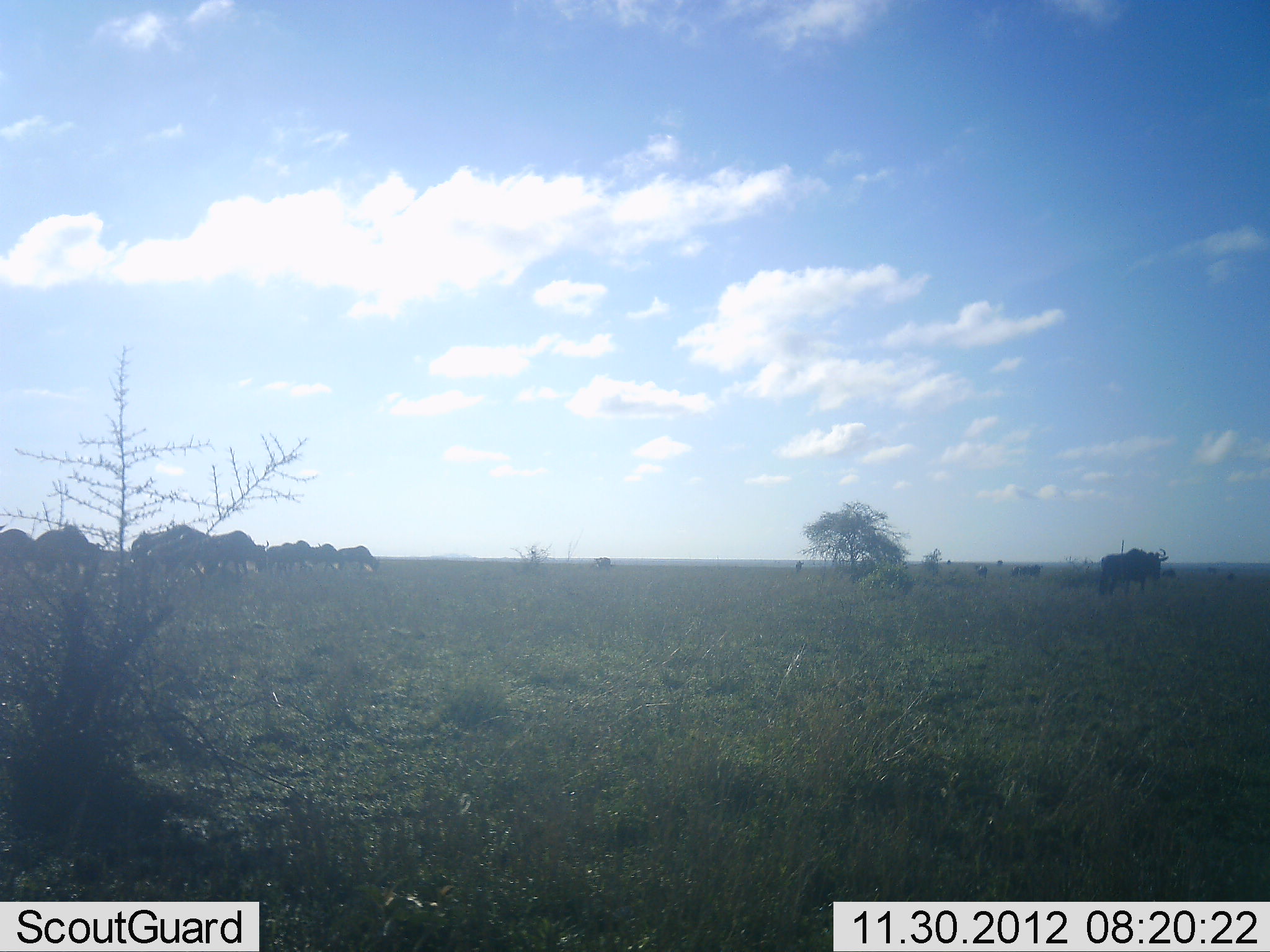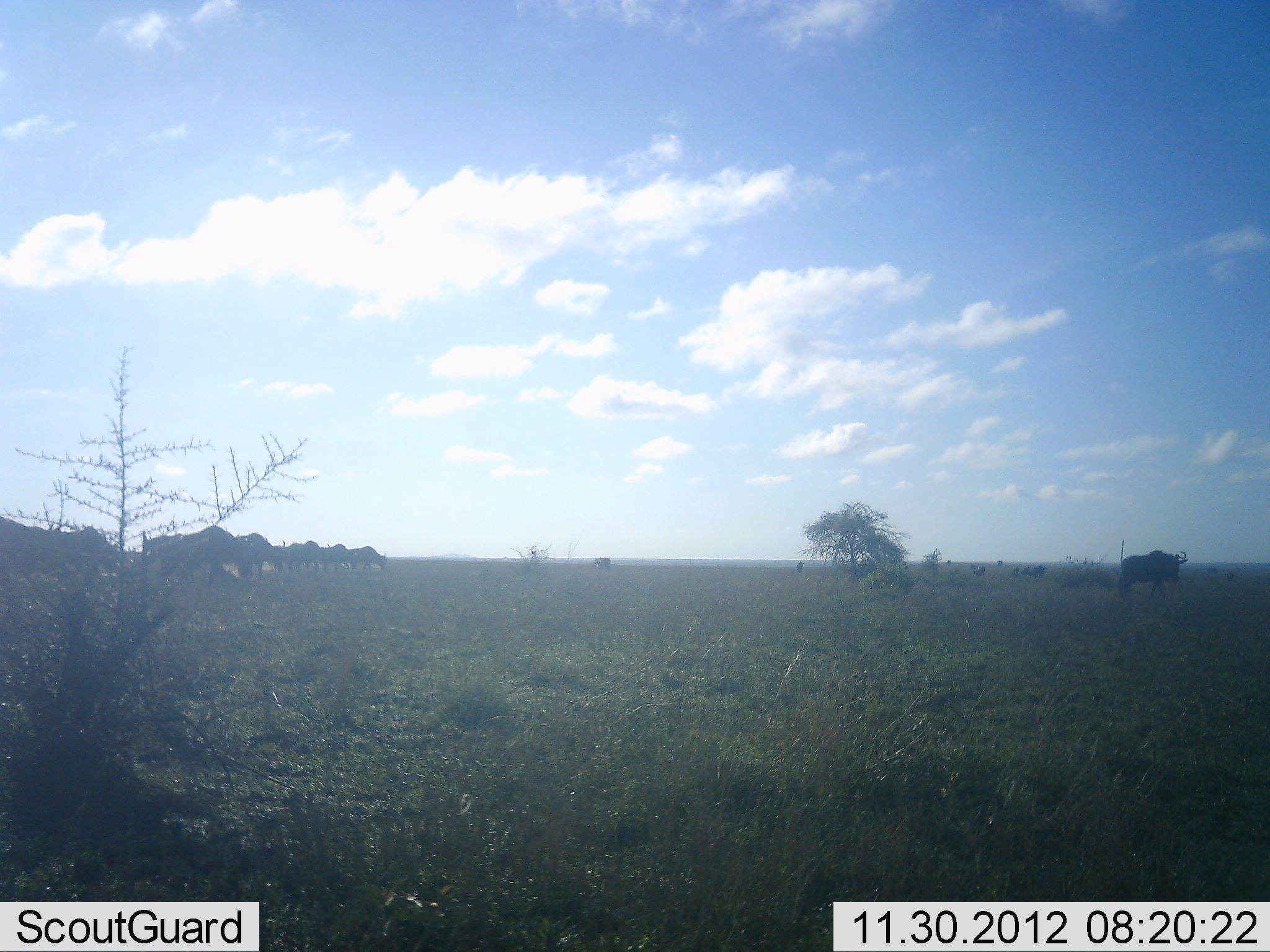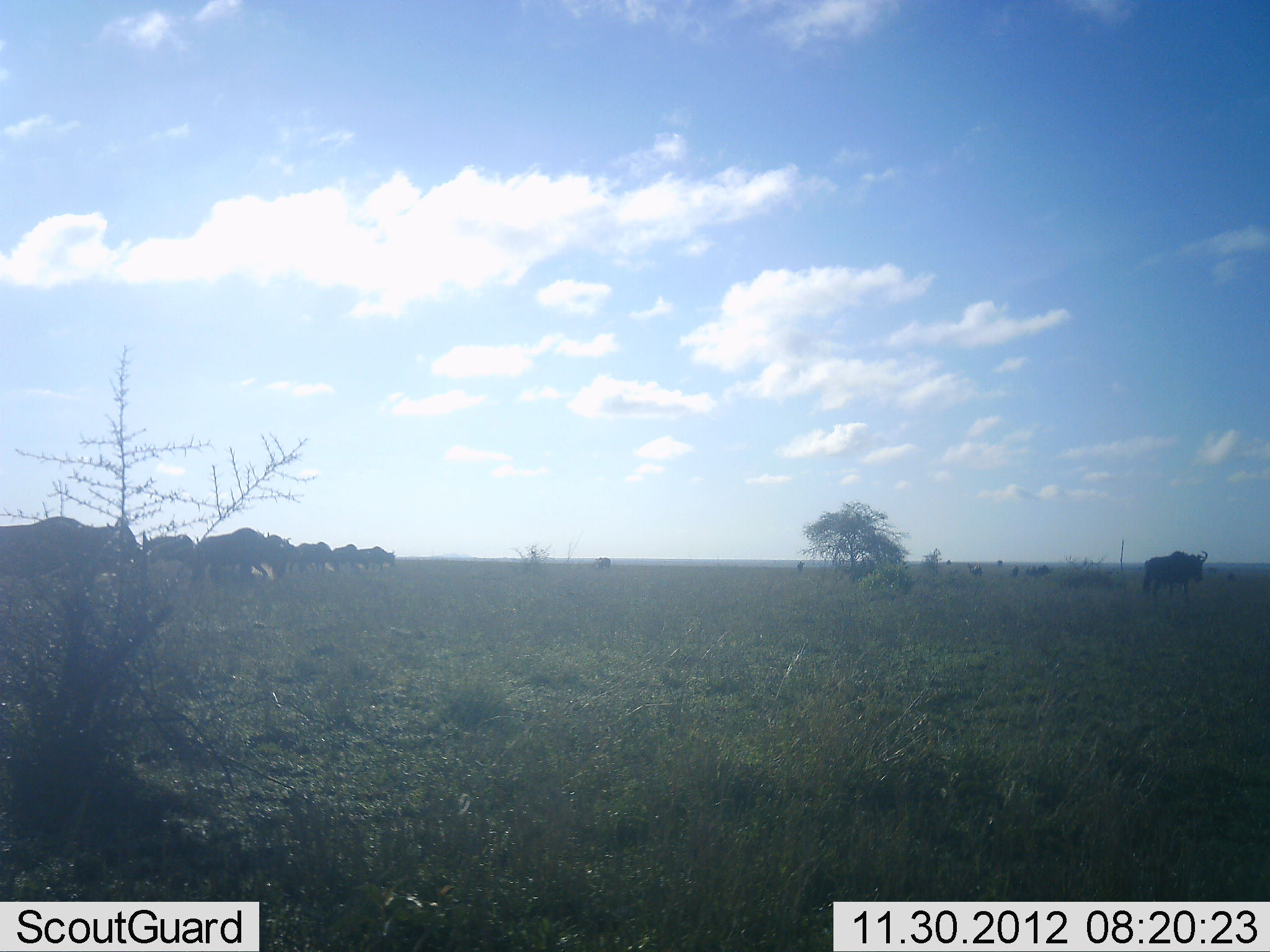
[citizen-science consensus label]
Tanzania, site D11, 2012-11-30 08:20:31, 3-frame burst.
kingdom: Animalia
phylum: Chordata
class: Mammalia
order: Artiodactyla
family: Bovidae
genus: Connochaetes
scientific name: Connochaetes taurinus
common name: blue wildebeest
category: wildebeest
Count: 11-50.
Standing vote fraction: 0%.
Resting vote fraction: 0%.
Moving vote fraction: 80%.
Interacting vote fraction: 0%.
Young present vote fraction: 0%.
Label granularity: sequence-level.